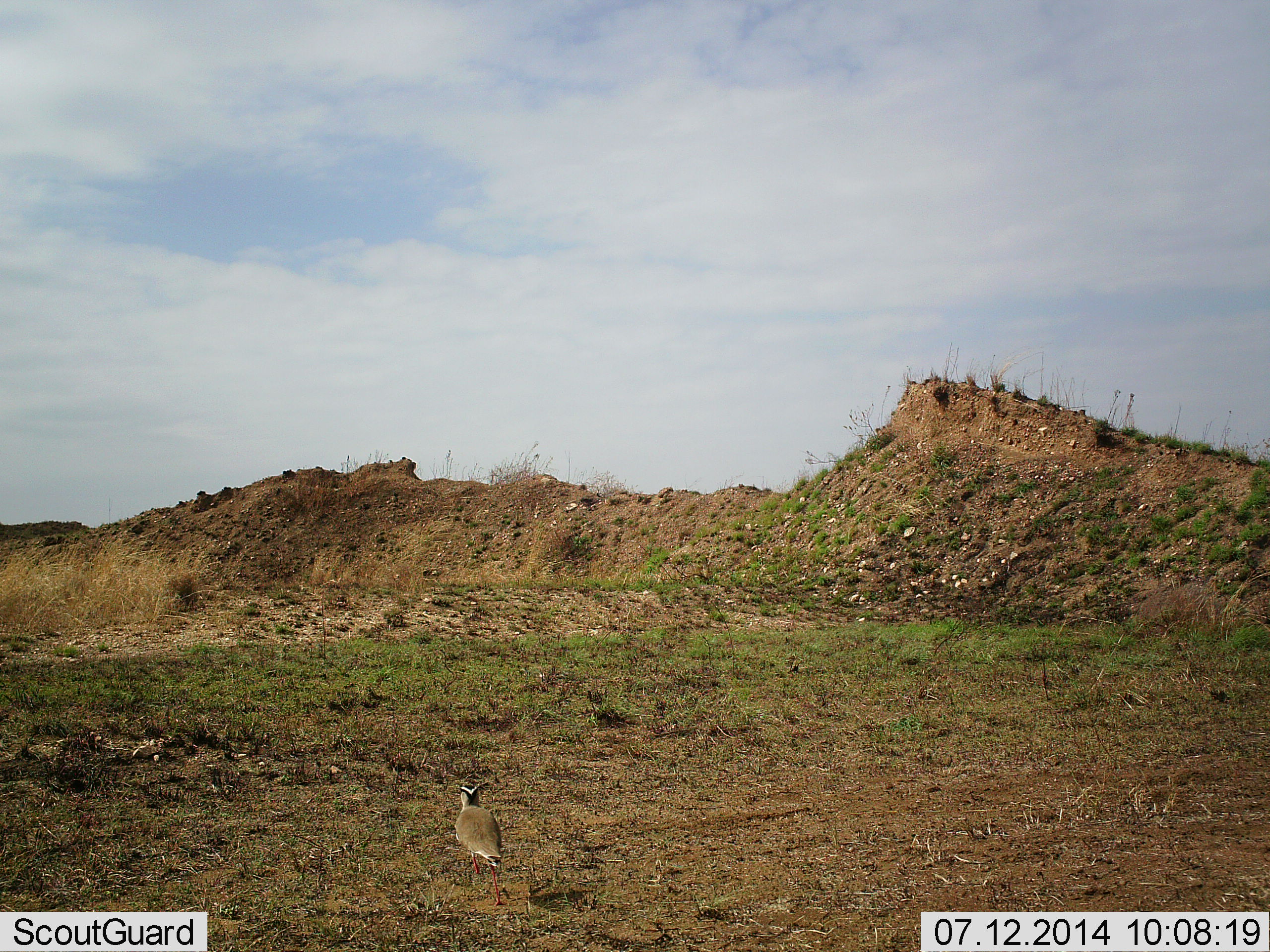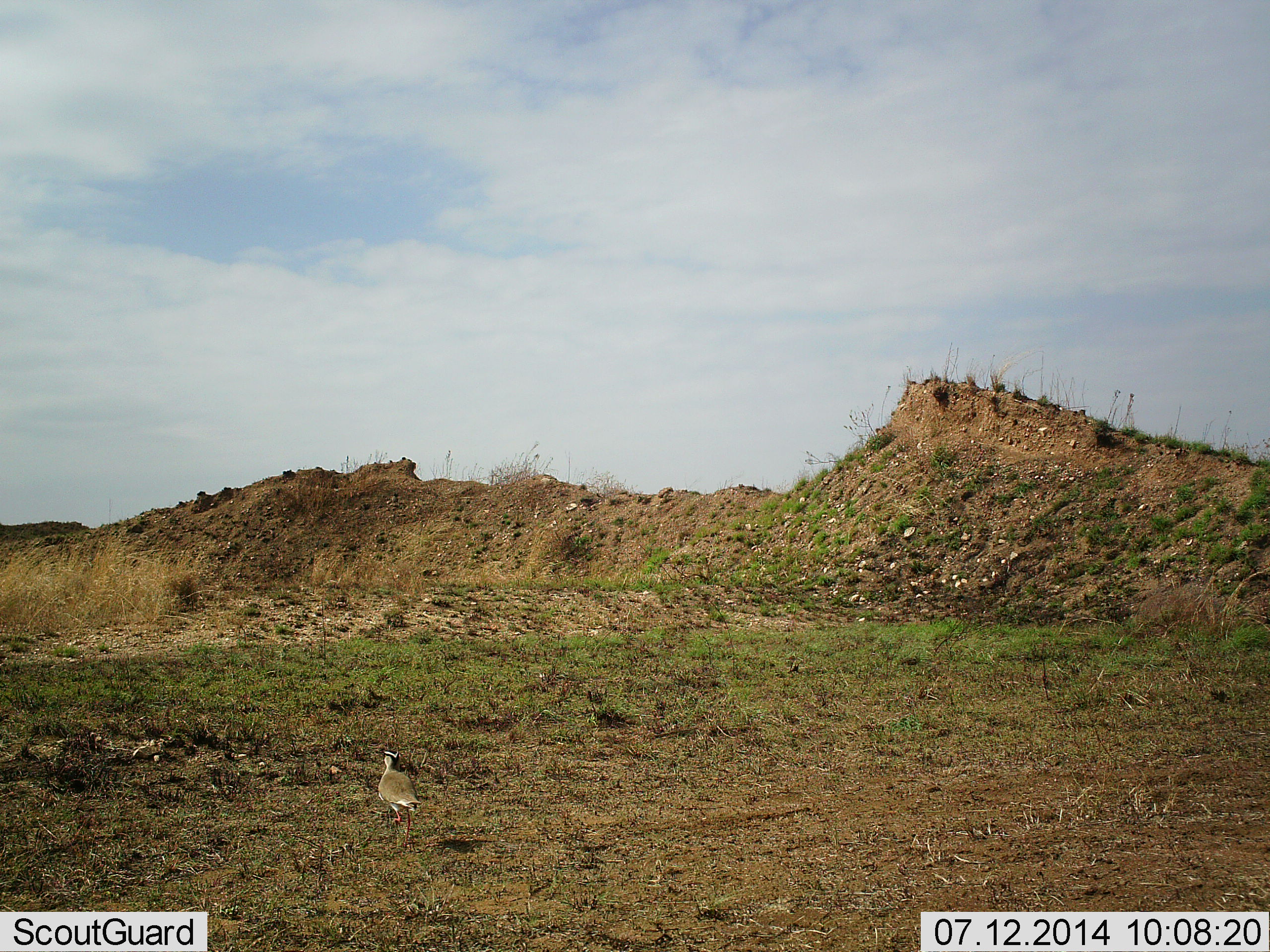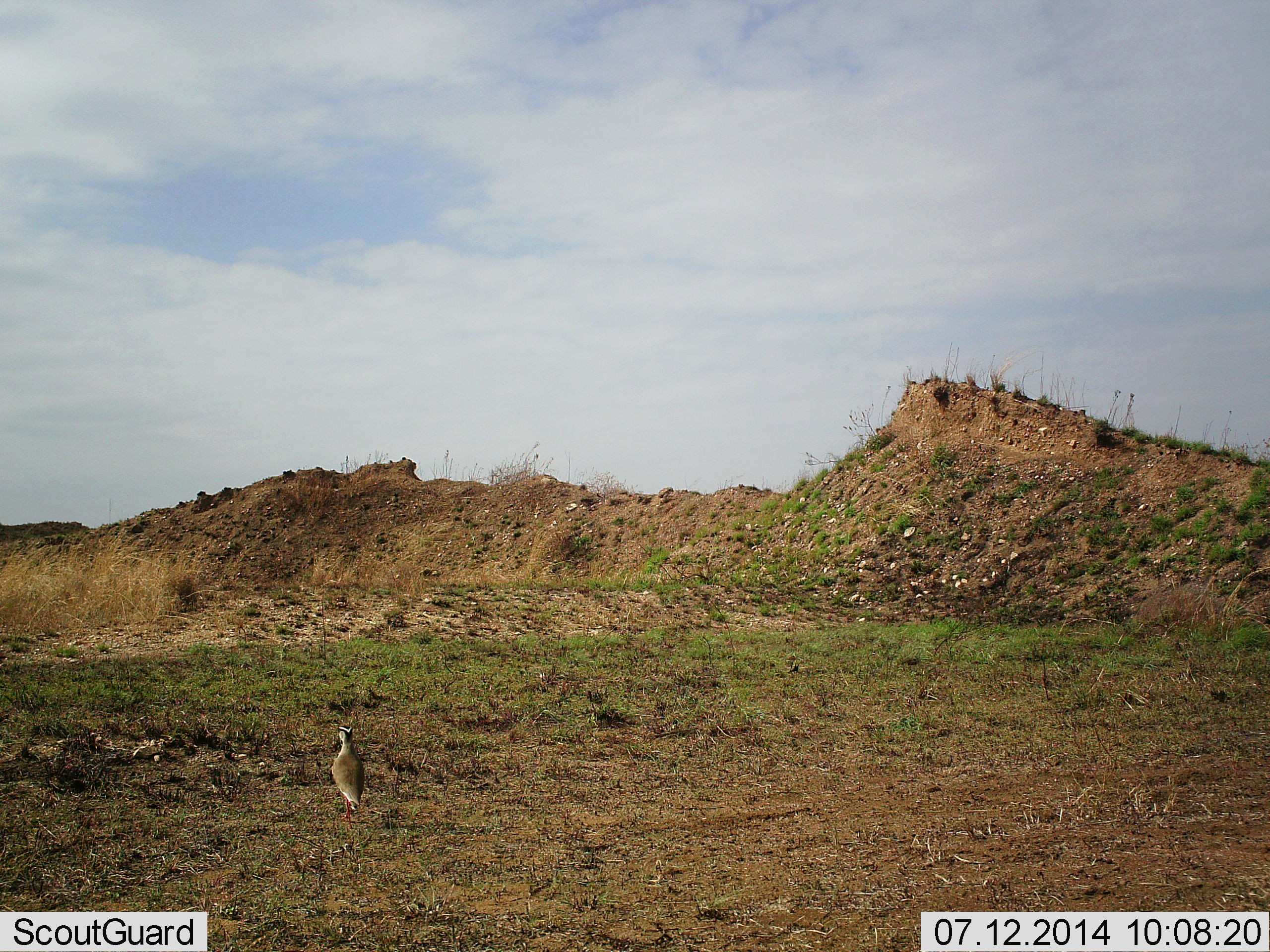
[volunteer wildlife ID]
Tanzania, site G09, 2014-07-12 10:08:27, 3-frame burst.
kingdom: Animalia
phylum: Chordata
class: Aves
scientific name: Aves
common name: bird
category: otherbird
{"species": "otherbird (bird) (Aves)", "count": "1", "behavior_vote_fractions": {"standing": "20%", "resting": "0%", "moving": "90%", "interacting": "0%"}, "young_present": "0%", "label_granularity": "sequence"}